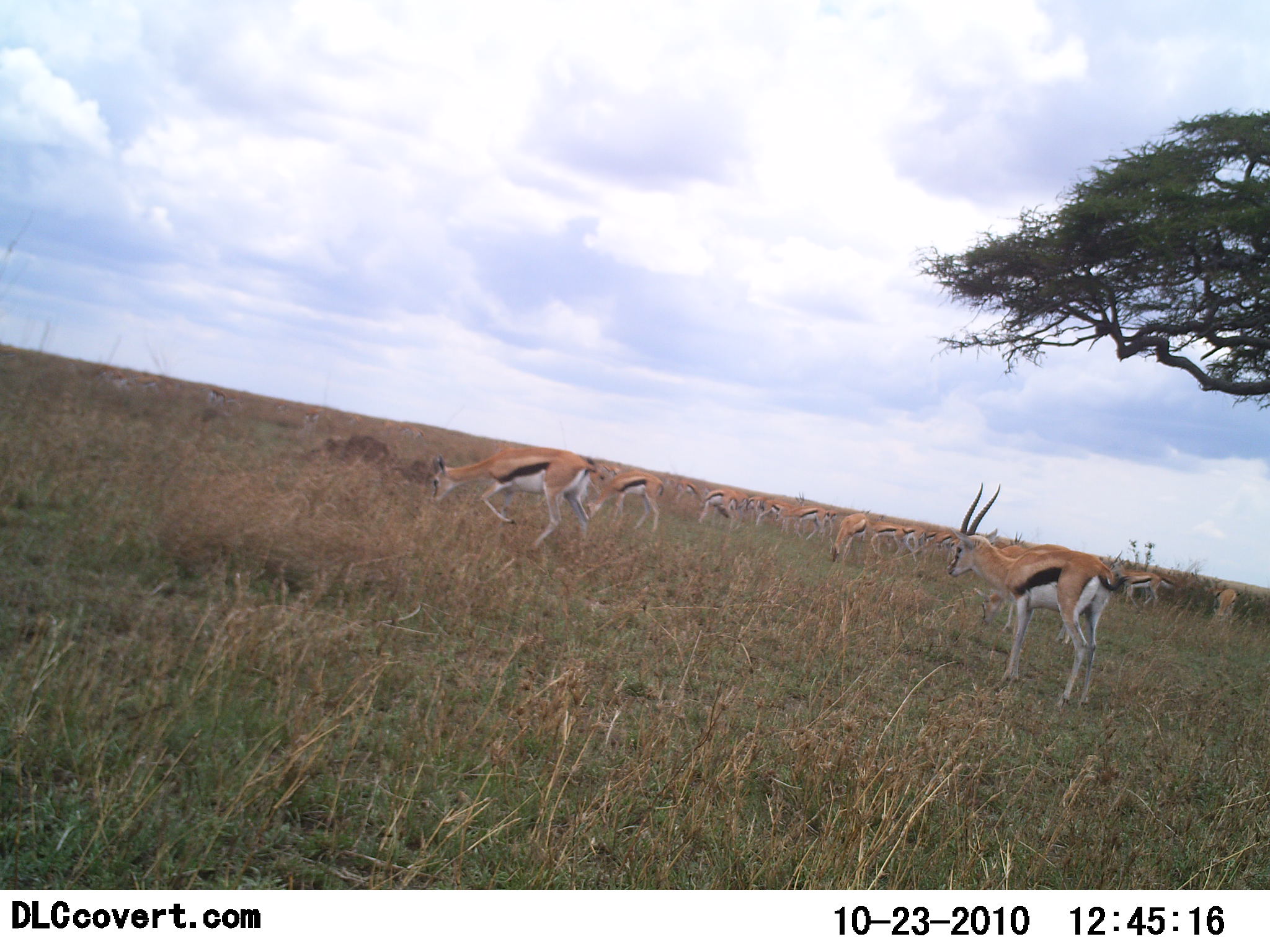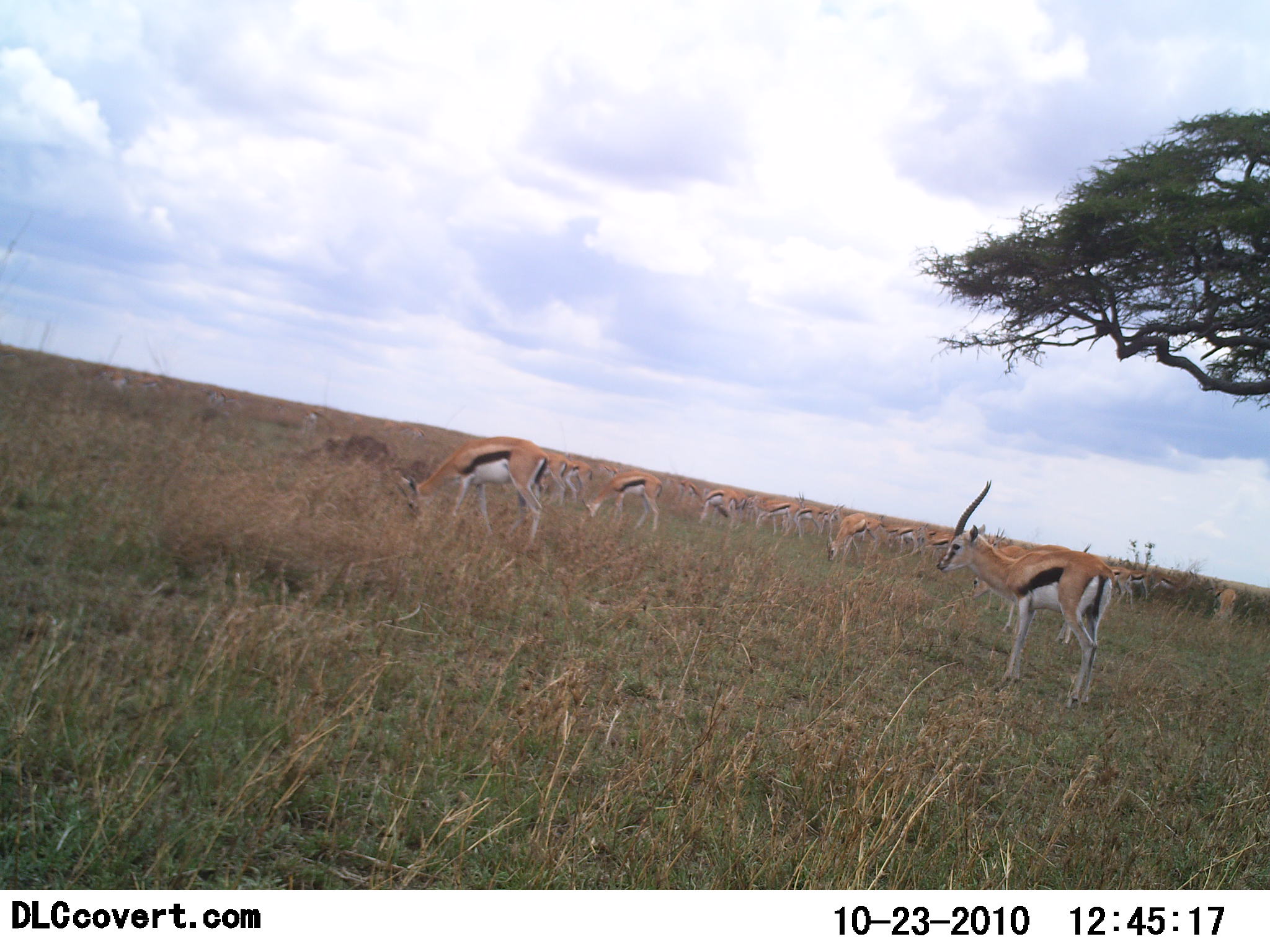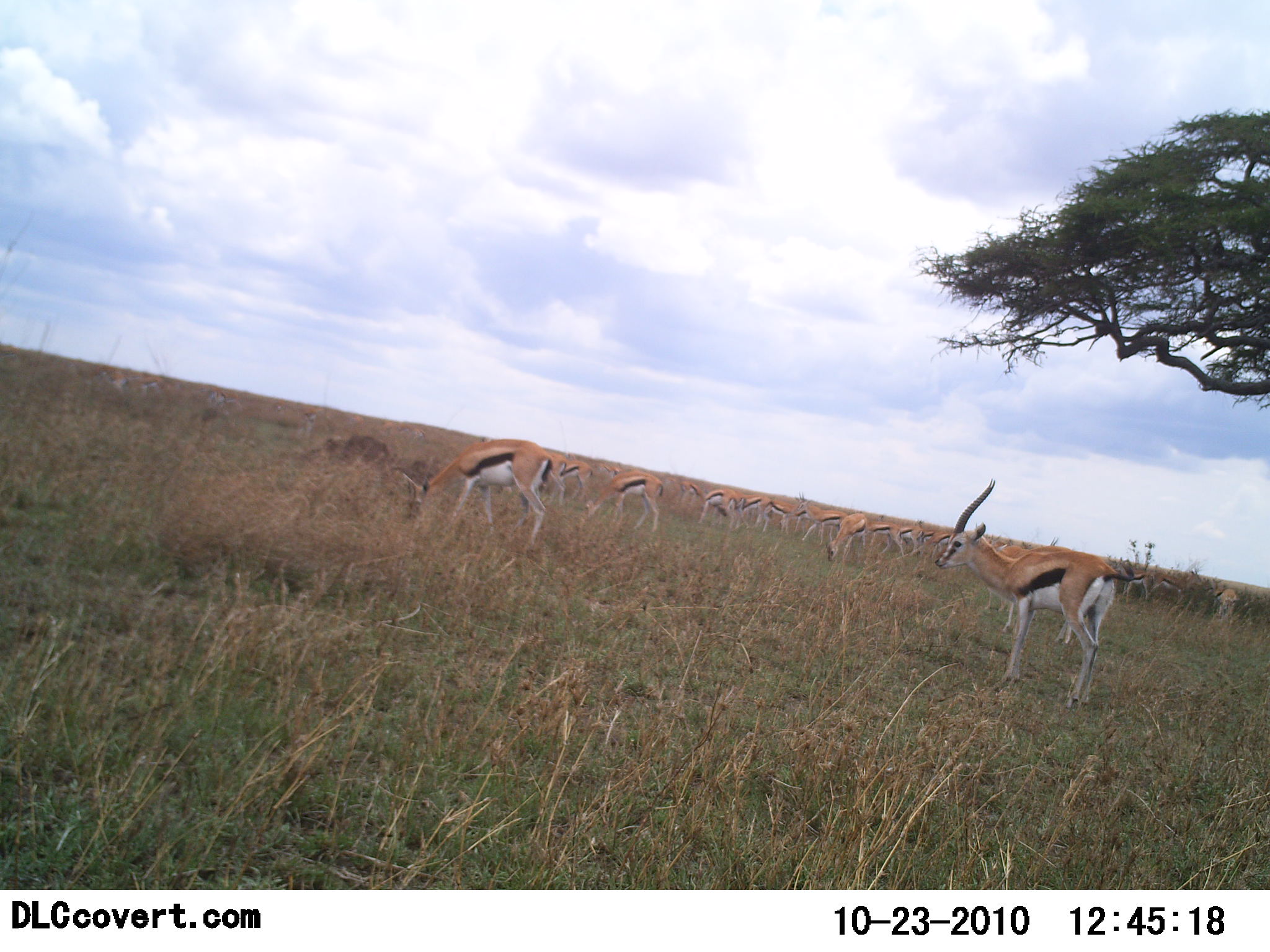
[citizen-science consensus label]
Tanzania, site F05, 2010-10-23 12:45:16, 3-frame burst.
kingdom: Animalia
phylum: Chordata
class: Mammalia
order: Artiodactyla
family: Bovidae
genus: Eudorcas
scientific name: Eudorcas thomsonii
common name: thomson's gazelle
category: gazellethomsons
Gazellethomsons (thomson's gazelle) (Eudorcas thomsonii), count 11-50. Behavior (volunteer vote fractions): standing 52%, resting 0%, moving 22%, interacting 0%. Young present (vote fraction): 4%. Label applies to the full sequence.